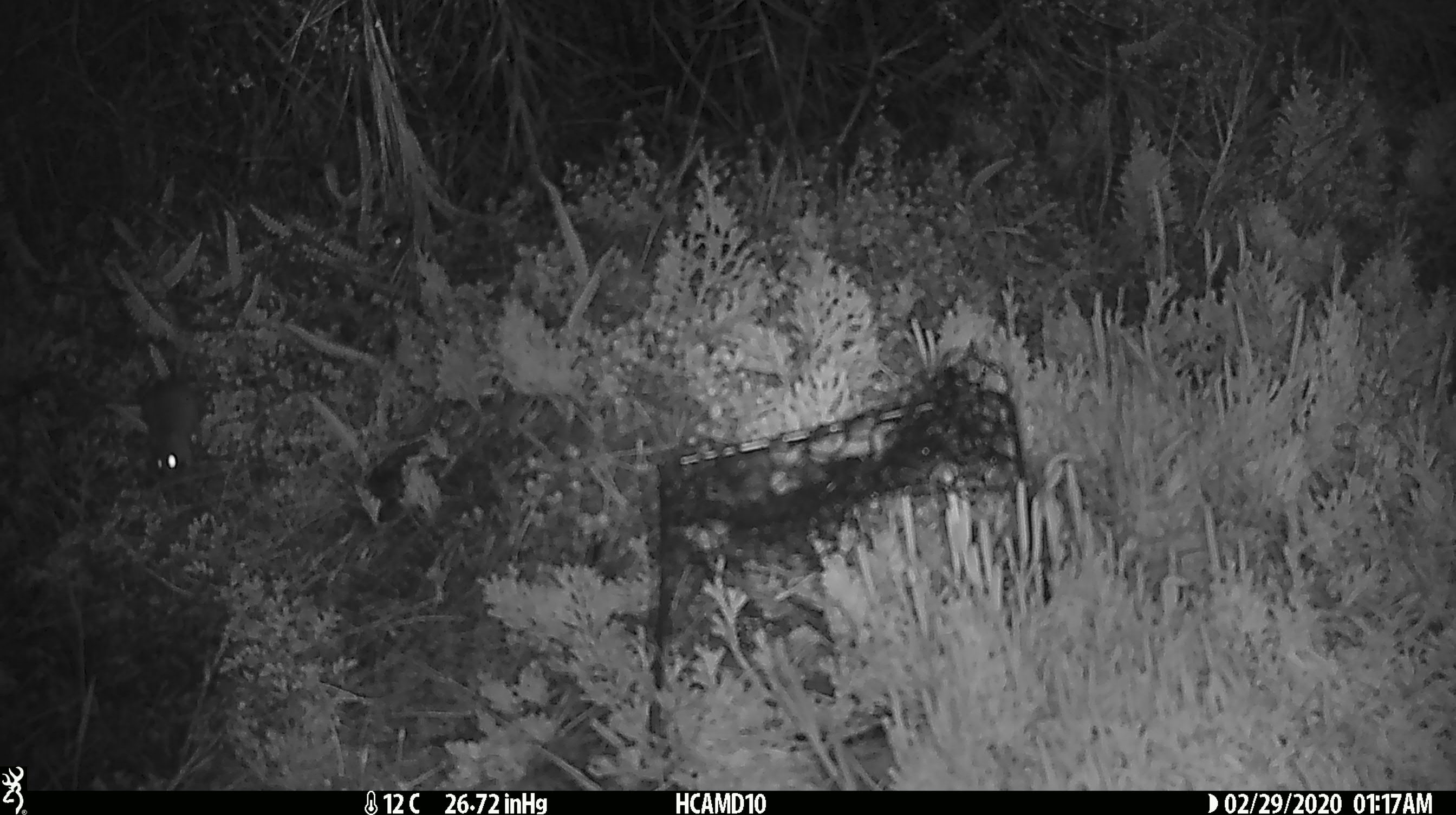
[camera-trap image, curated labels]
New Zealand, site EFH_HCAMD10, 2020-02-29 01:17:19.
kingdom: Animalia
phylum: Chordata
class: Mammalia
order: Rodentia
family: Muridae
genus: Mus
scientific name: Mus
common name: mouse